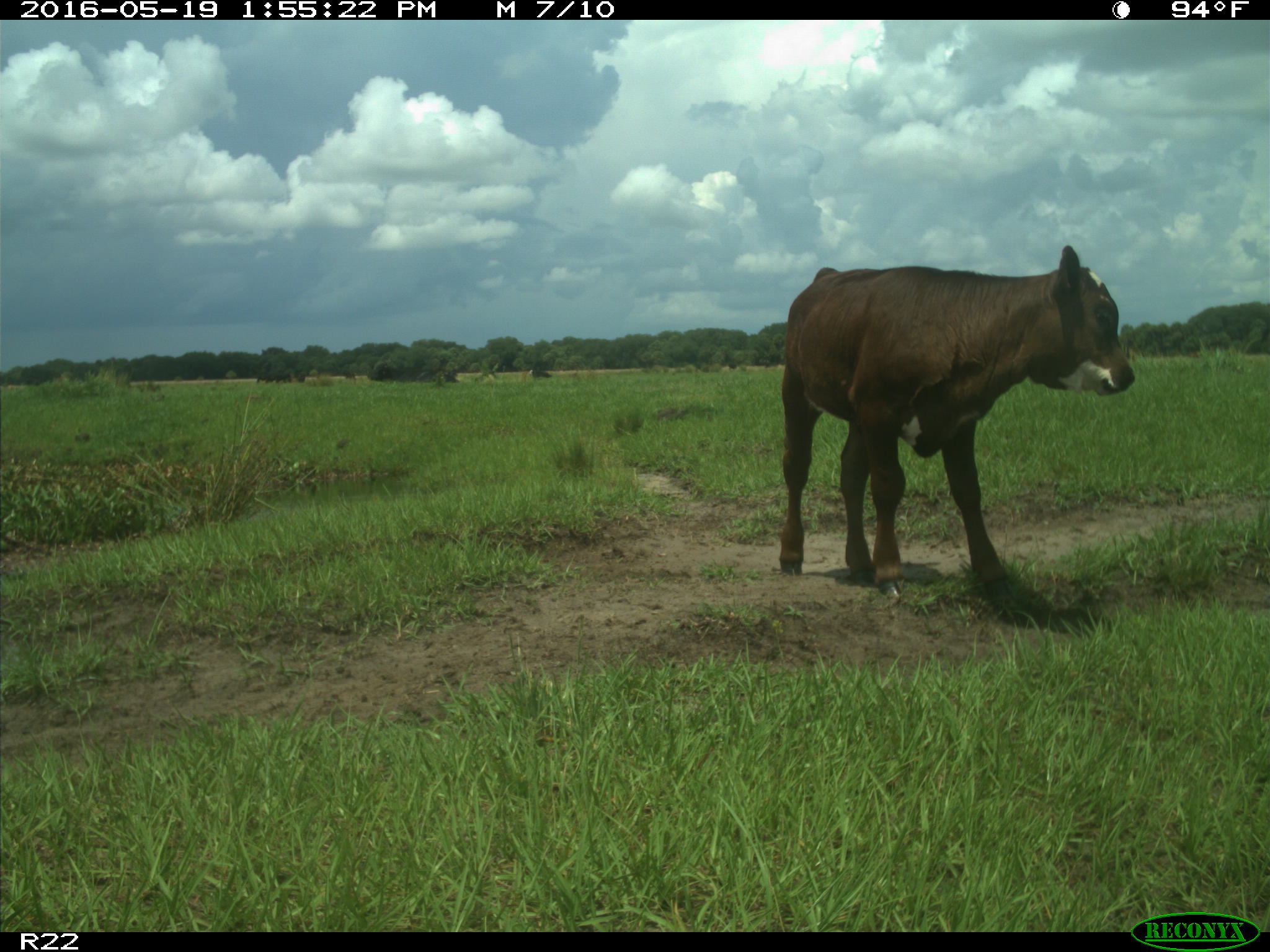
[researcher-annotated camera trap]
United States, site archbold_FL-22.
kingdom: Animalia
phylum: Chordata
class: Mammalia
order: Artiodactyla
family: Bovidae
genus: Bos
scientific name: Bos taurus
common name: domestic cow